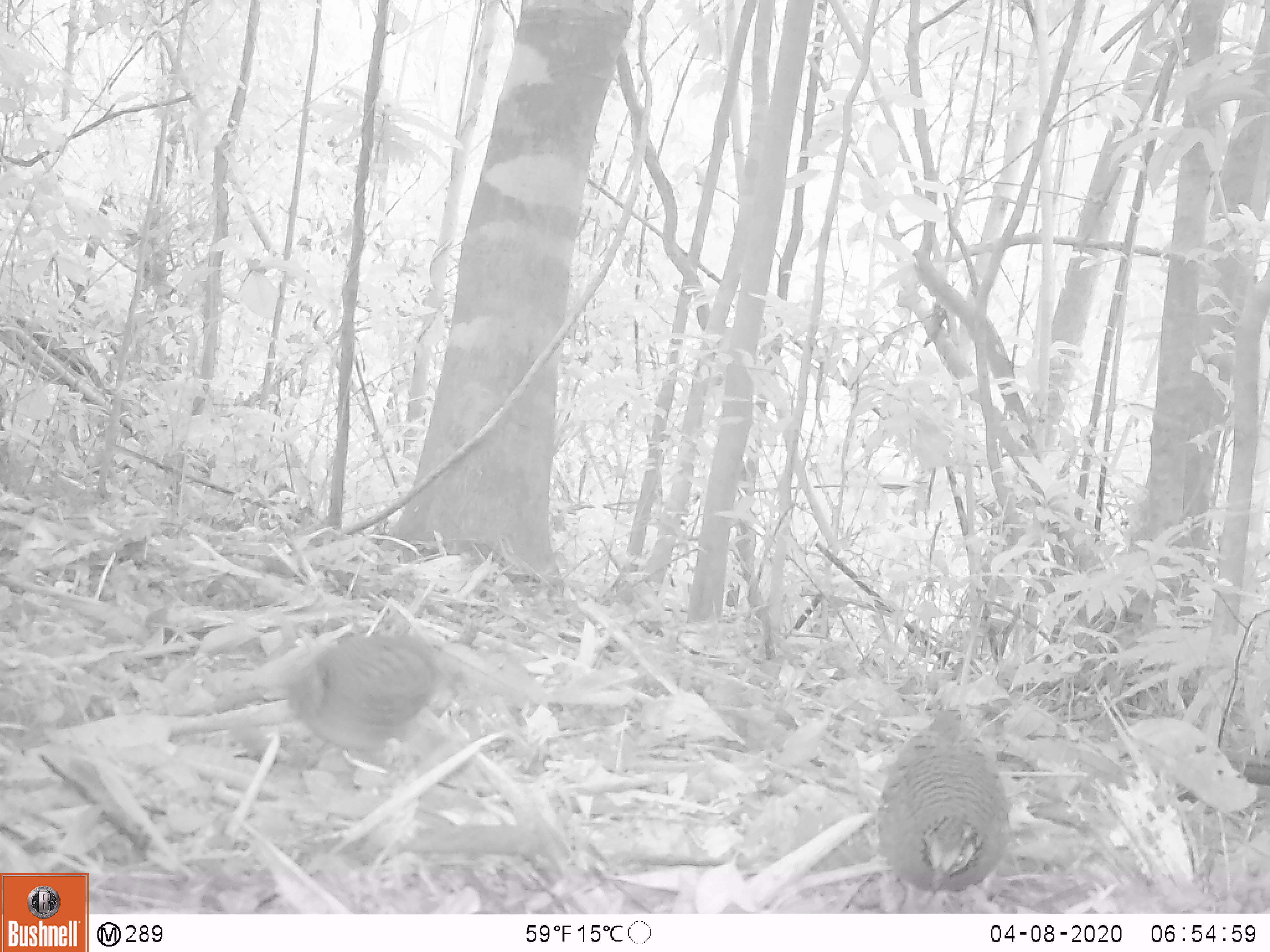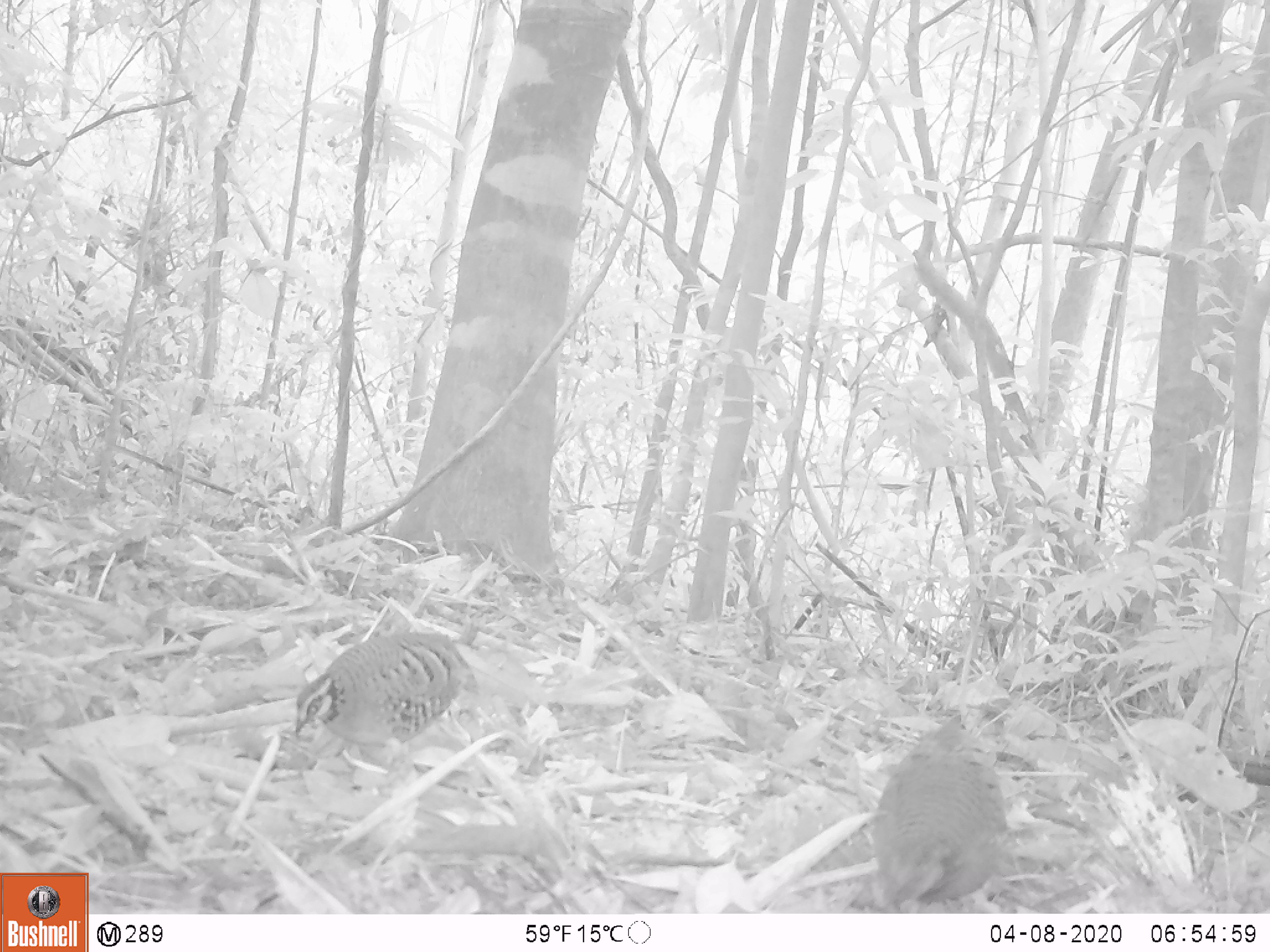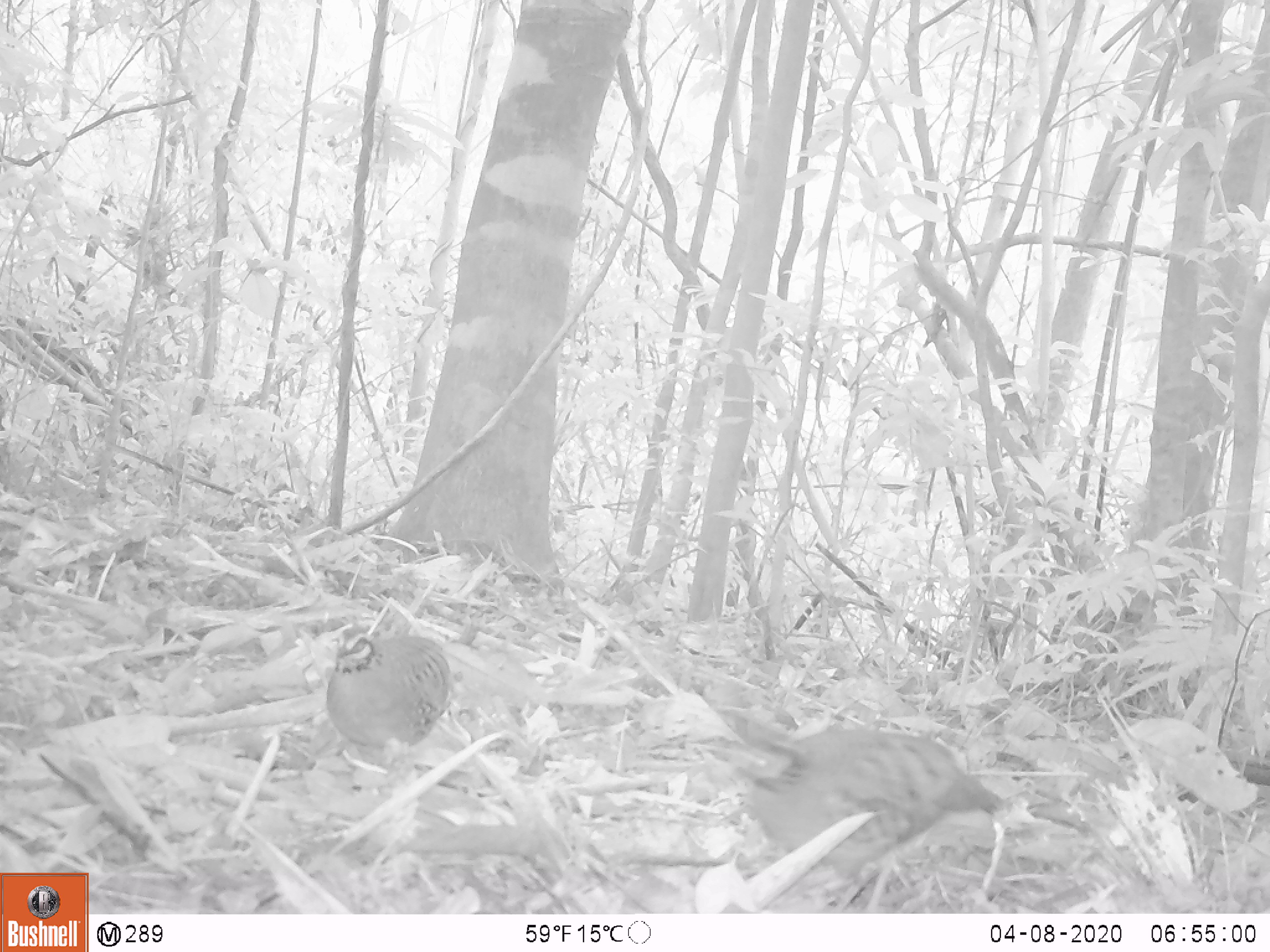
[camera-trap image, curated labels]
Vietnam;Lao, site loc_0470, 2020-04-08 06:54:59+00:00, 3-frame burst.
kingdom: Animalia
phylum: Chordata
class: Aves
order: Galliformes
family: Phasianidae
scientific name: Phasianidae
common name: partridge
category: unidentified partridge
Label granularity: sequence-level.